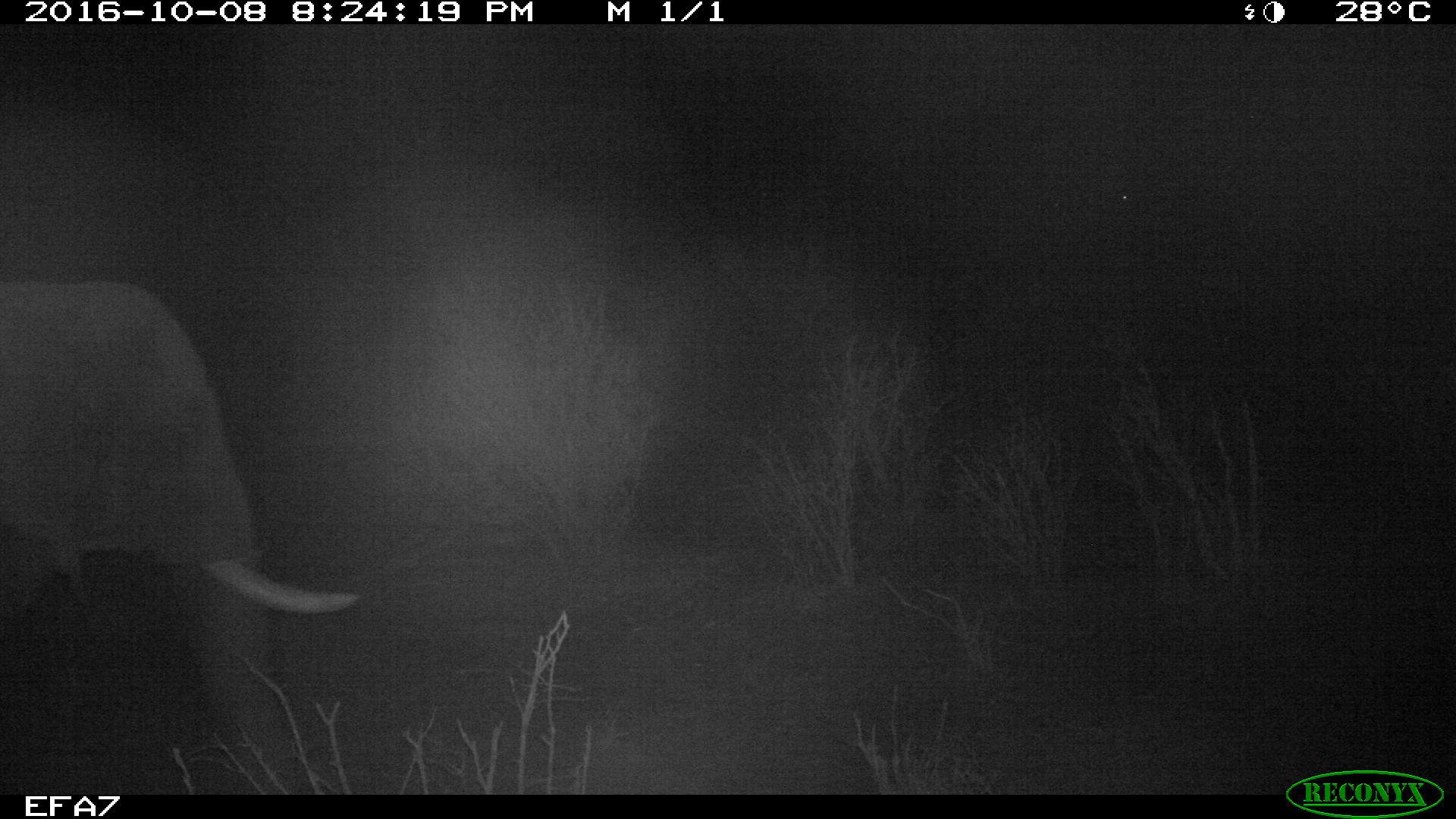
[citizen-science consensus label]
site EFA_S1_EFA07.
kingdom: Animalia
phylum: Chordata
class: Mammalia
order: Proboscidea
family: Elephantidae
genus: Loxodonta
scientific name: Loxodonta africana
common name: african bush elephant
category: elephant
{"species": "elephant (african bush elephant) (Loxodonta africana)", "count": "1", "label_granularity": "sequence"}